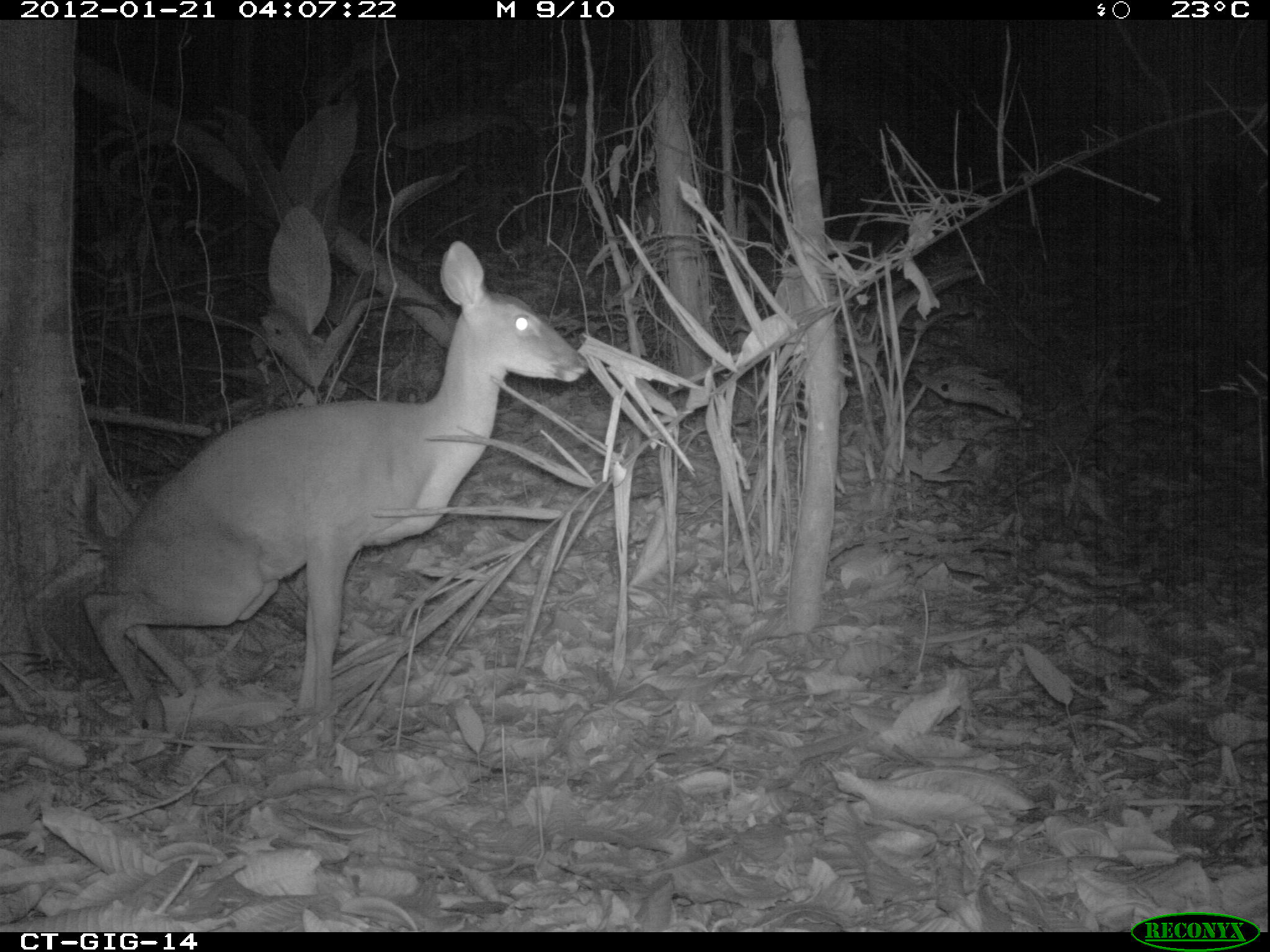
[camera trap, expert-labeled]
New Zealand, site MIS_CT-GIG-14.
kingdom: Animalia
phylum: Chordata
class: Mammalia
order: Artiodactyla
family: Cervidae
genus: Odocoileus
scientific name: Odocoileus virginianus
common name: white-tailed deer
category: white tailed deer